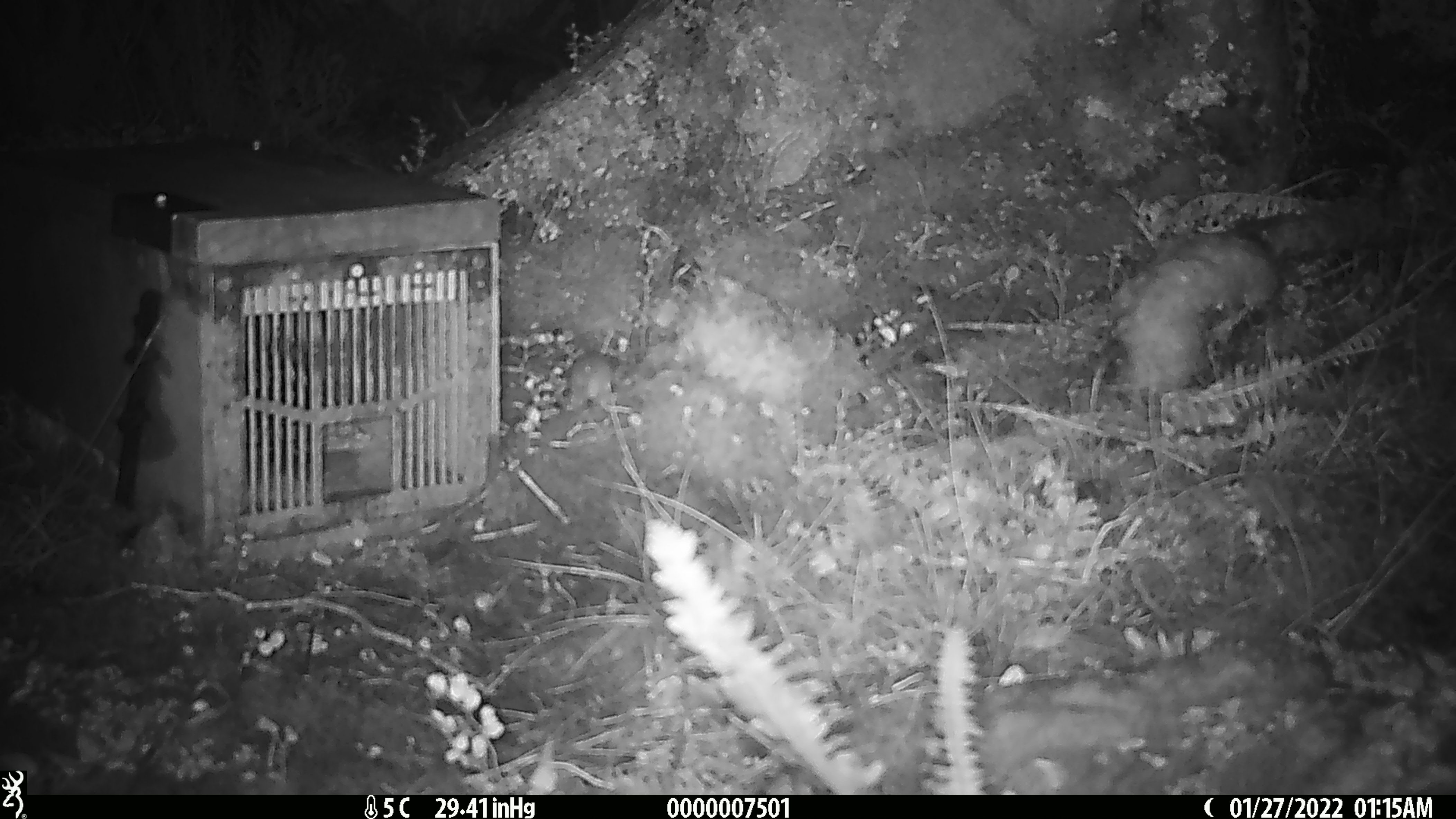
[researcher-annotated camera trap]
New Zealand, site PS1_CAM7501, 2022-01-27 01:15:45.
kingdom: Animalia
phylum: Chordata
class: Mammalia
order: Rodentia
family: Muridae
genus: Mus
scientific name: Mus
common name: mouse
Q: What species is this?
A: Mouse (Mus).